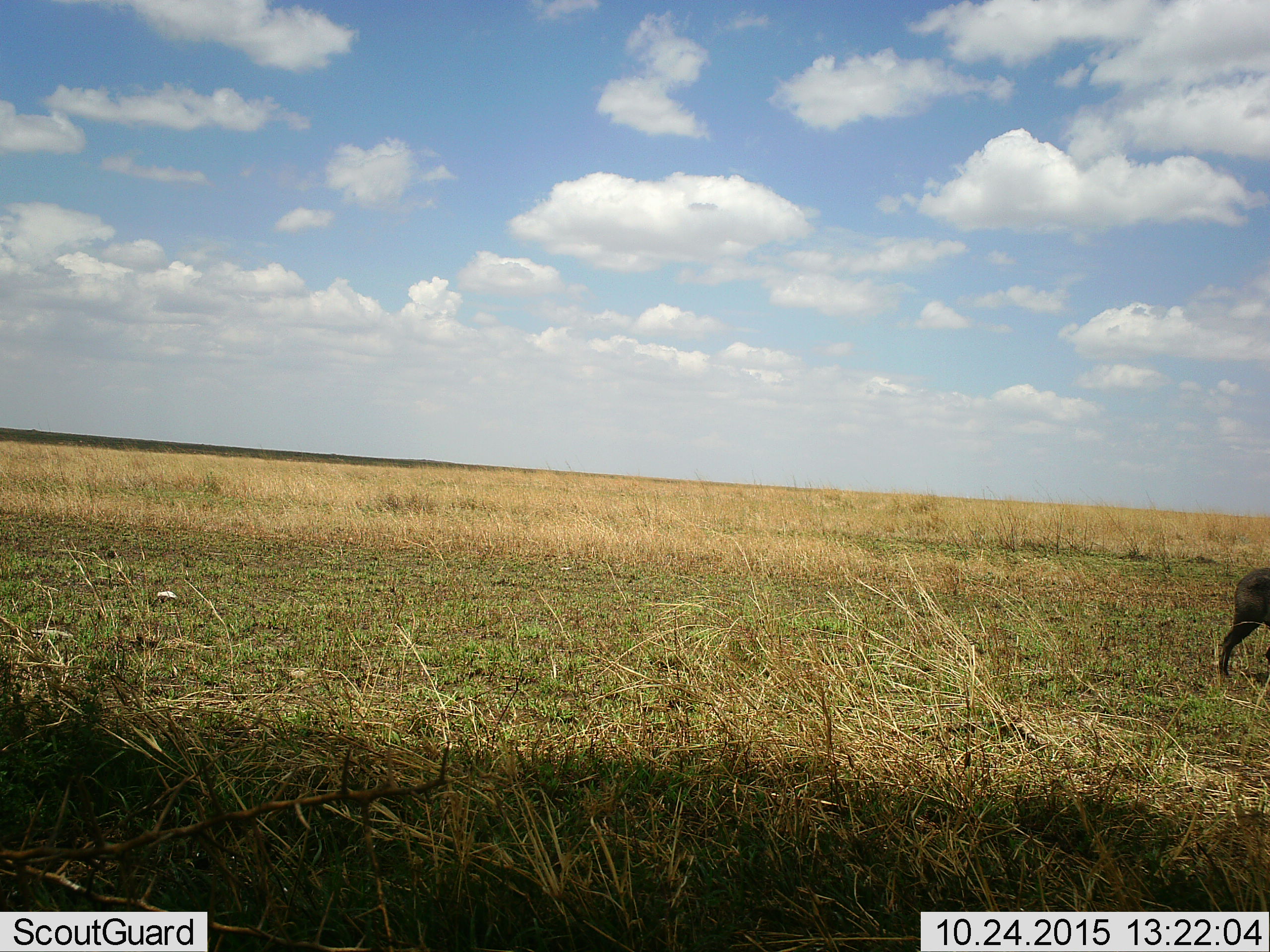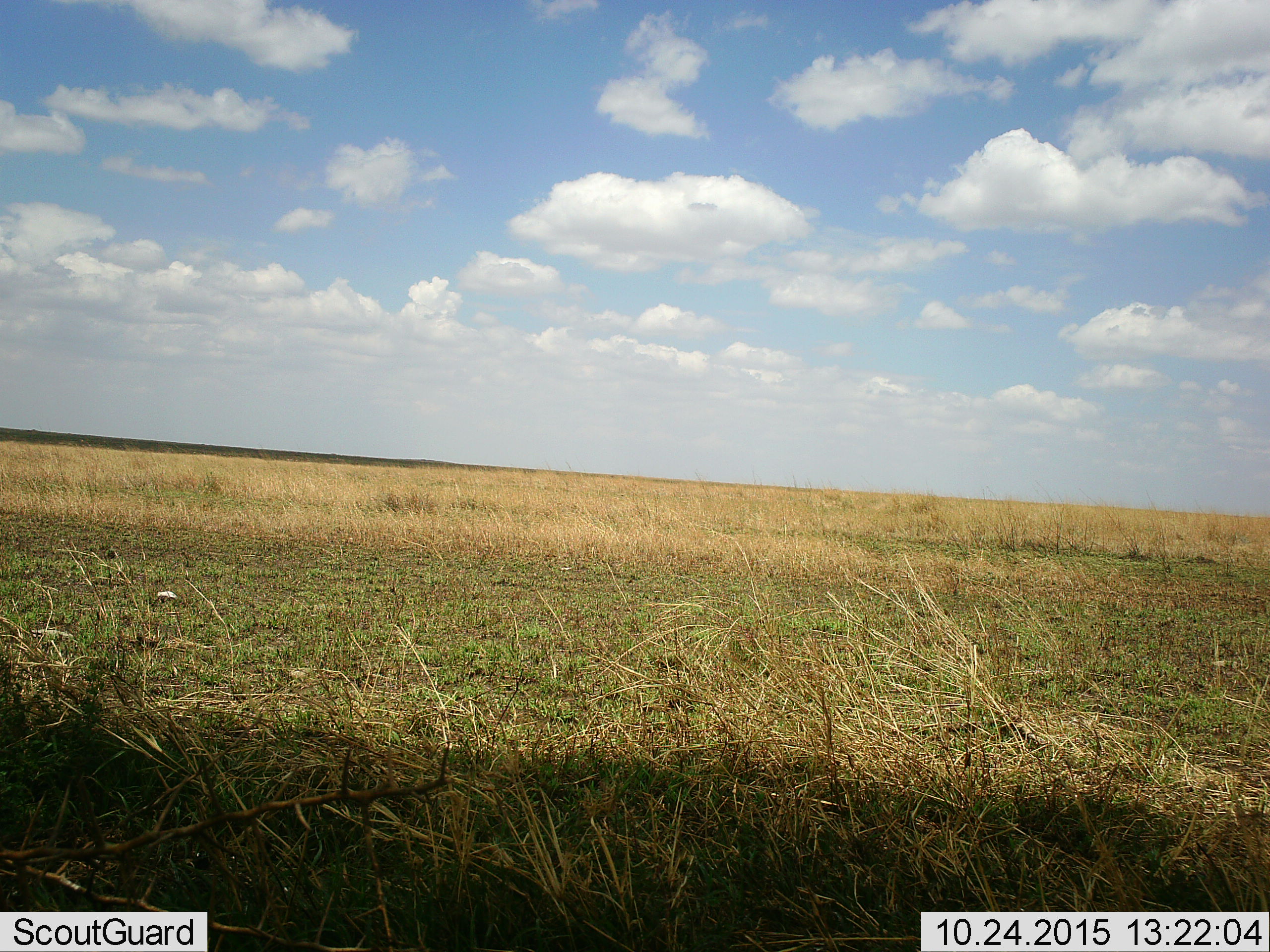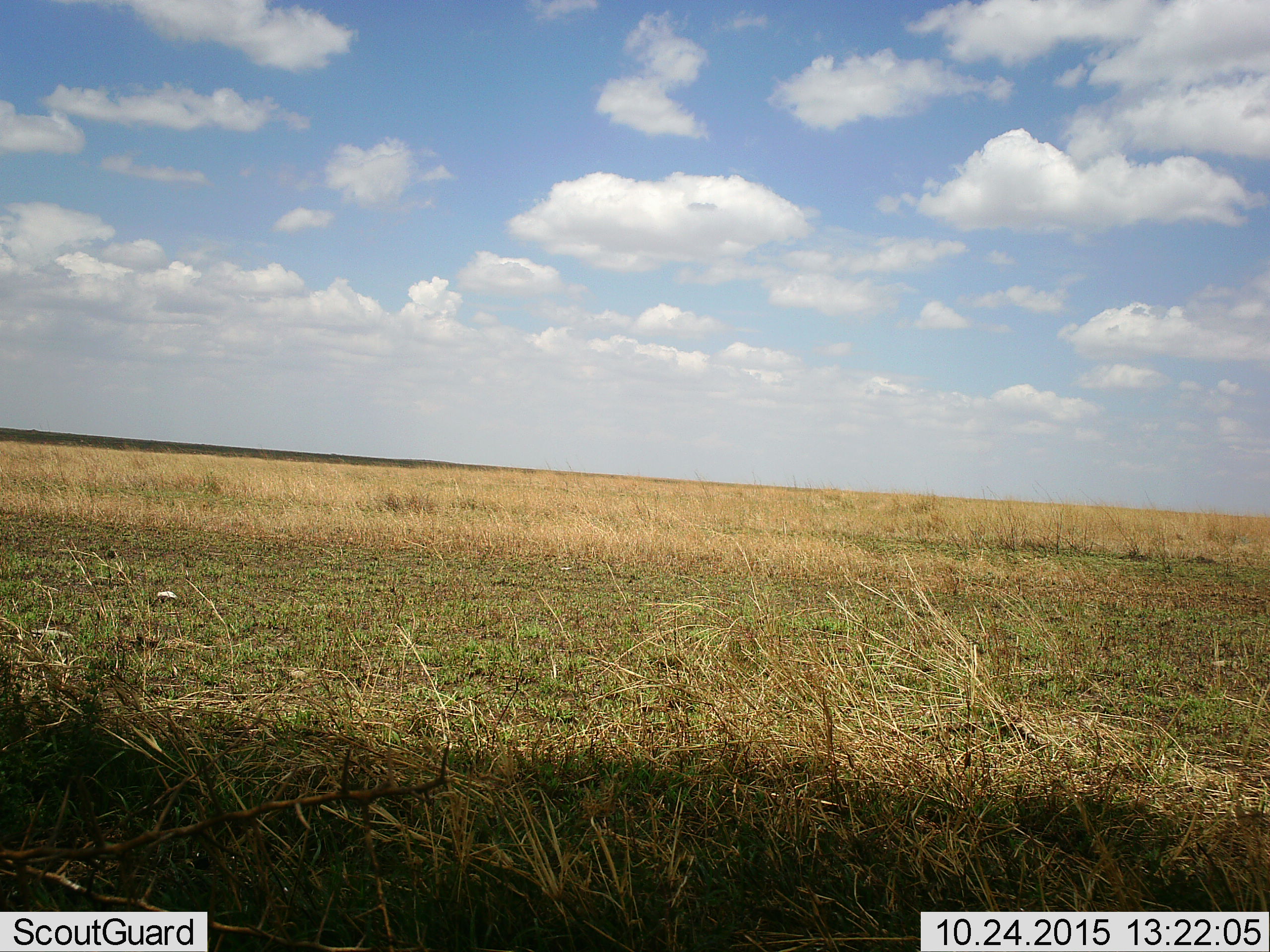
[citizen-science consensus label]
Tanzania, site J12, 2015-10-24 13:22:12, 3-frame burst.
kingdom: Animalia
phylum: Chordata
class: Mammalia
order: Artiodactyla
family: Suidae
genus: Phacochoerus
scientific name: Phacochoerus africanus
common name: warthog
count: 1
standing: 0%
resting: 0%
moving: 100%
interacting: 0%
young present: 0%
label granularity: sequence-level